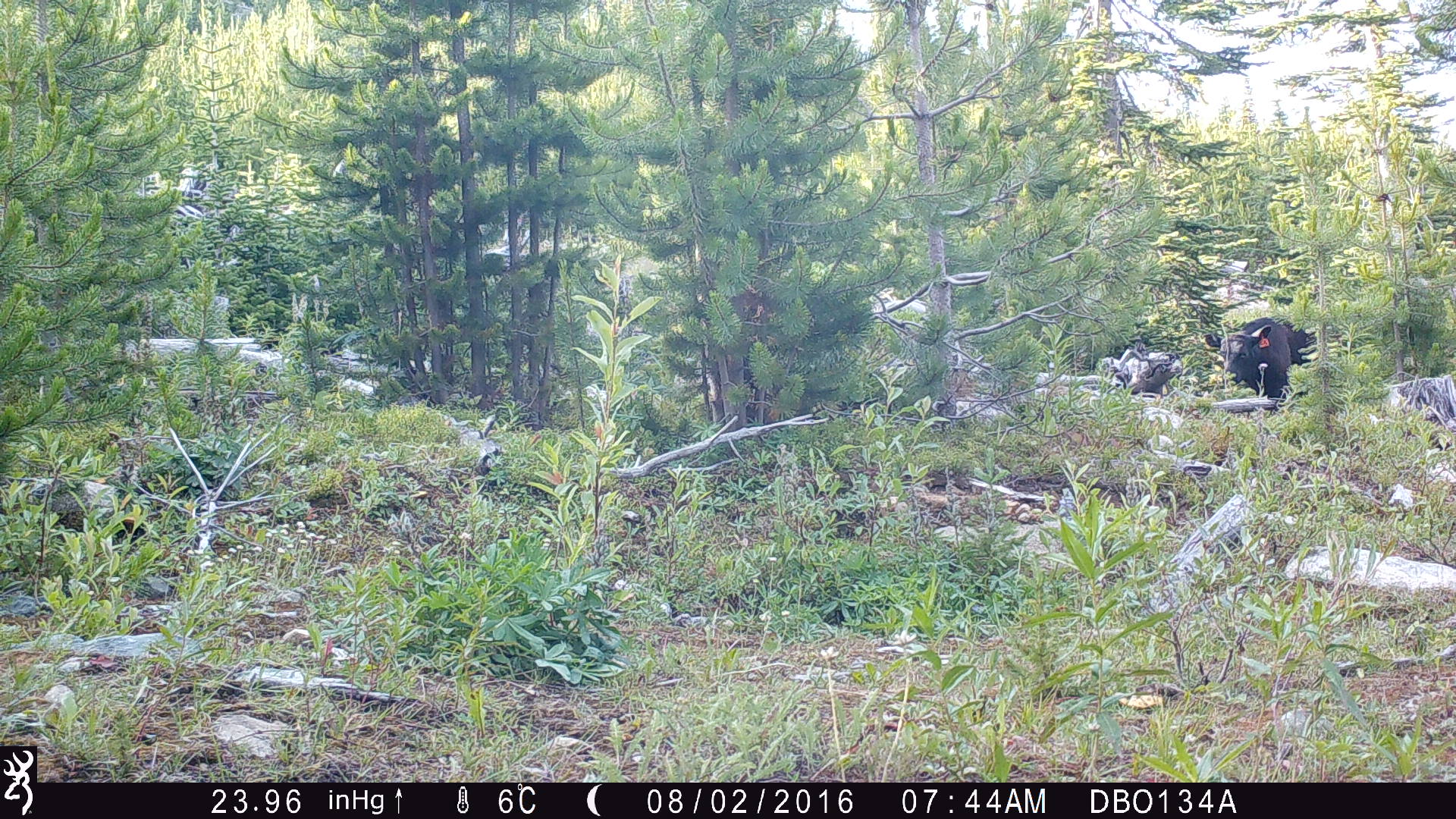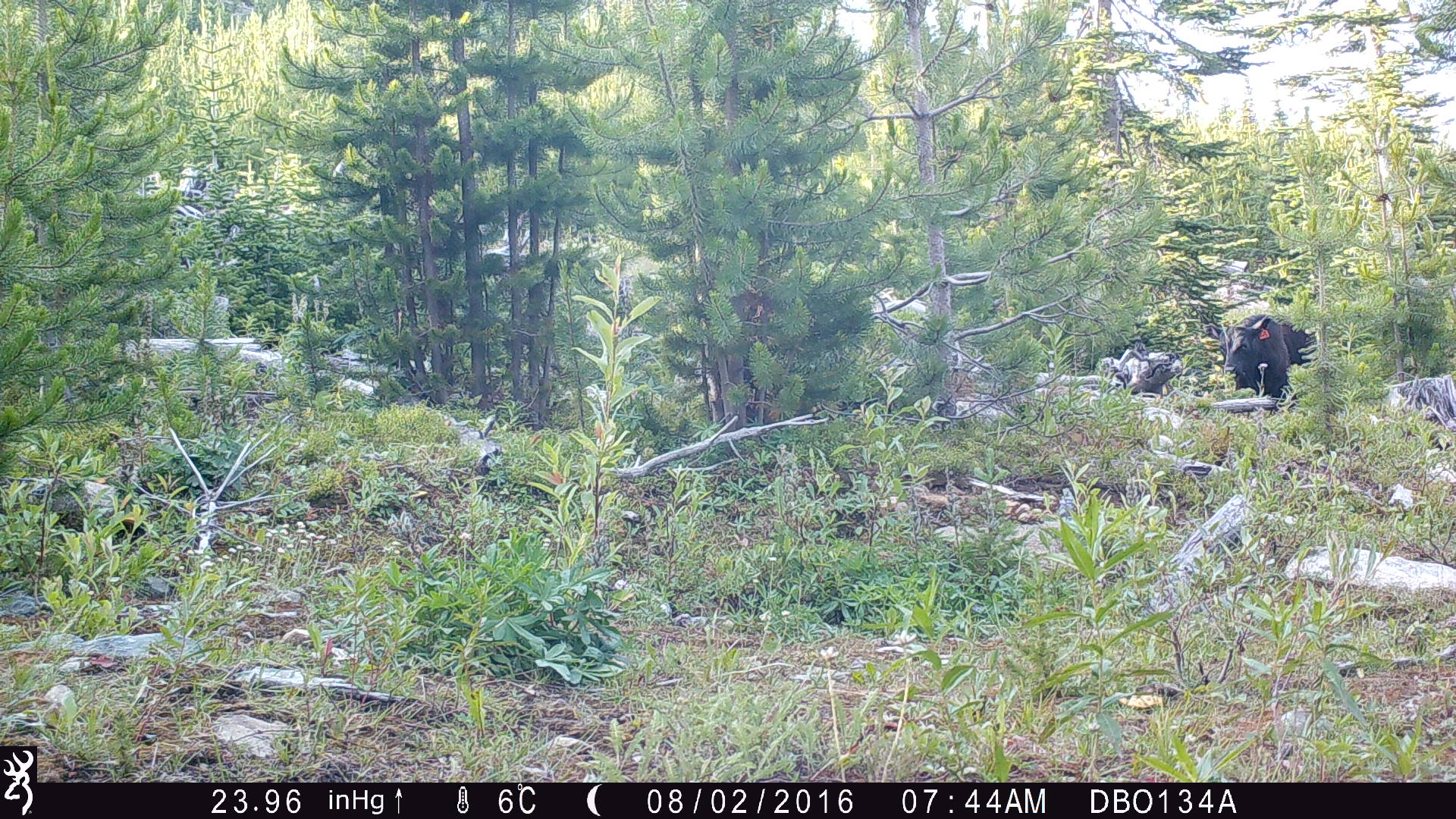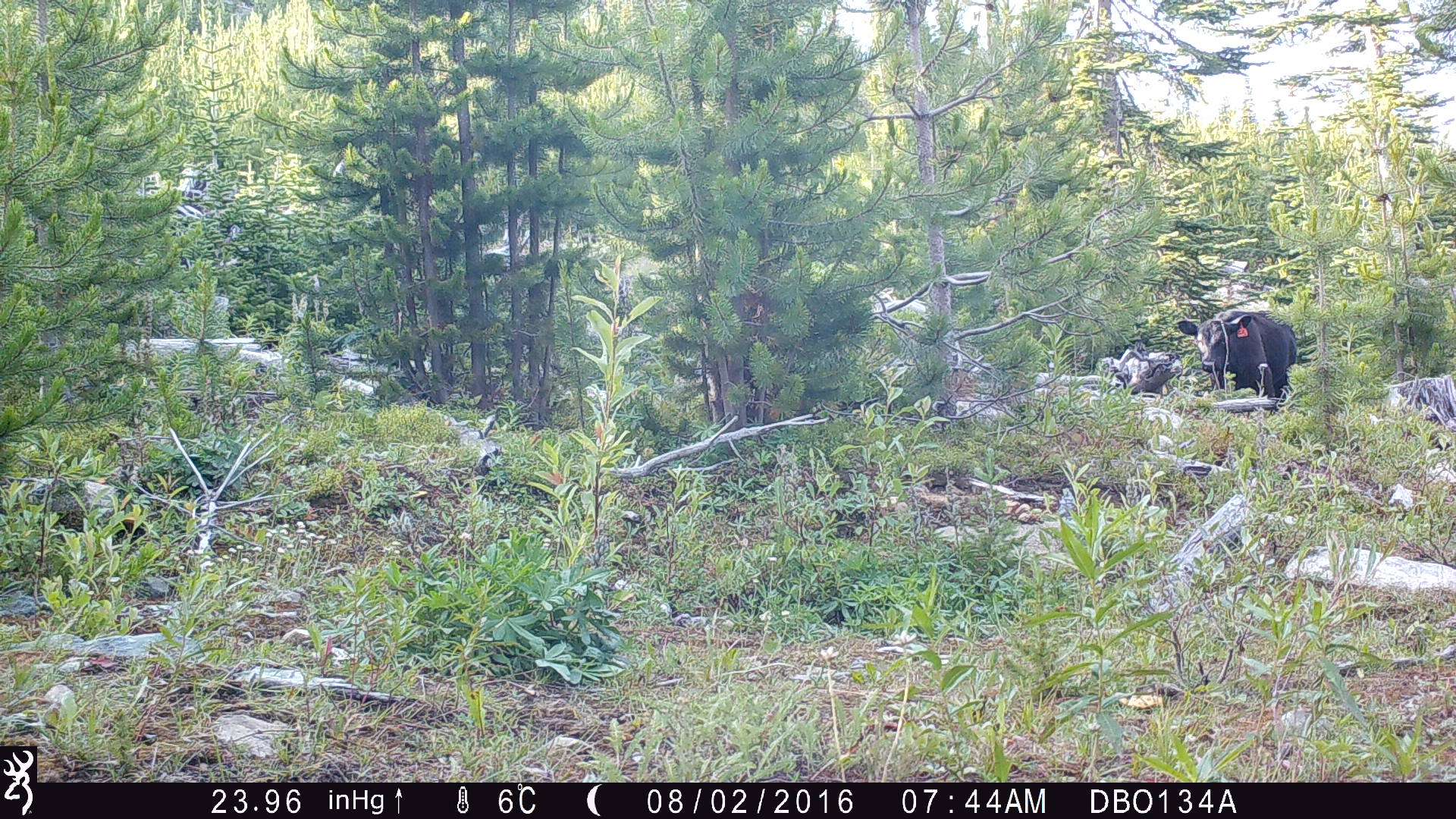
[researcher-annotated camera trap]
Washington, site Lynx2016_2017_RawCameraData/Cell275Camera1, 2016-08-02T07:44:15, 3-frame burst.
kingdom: Animalia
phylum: Chordata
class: Mammalia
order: Artiodactyla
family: Bovidae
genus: Bos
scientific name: Bos taurus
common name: domestic cattle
Domestic cattle (Bos taurus). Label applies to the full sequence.